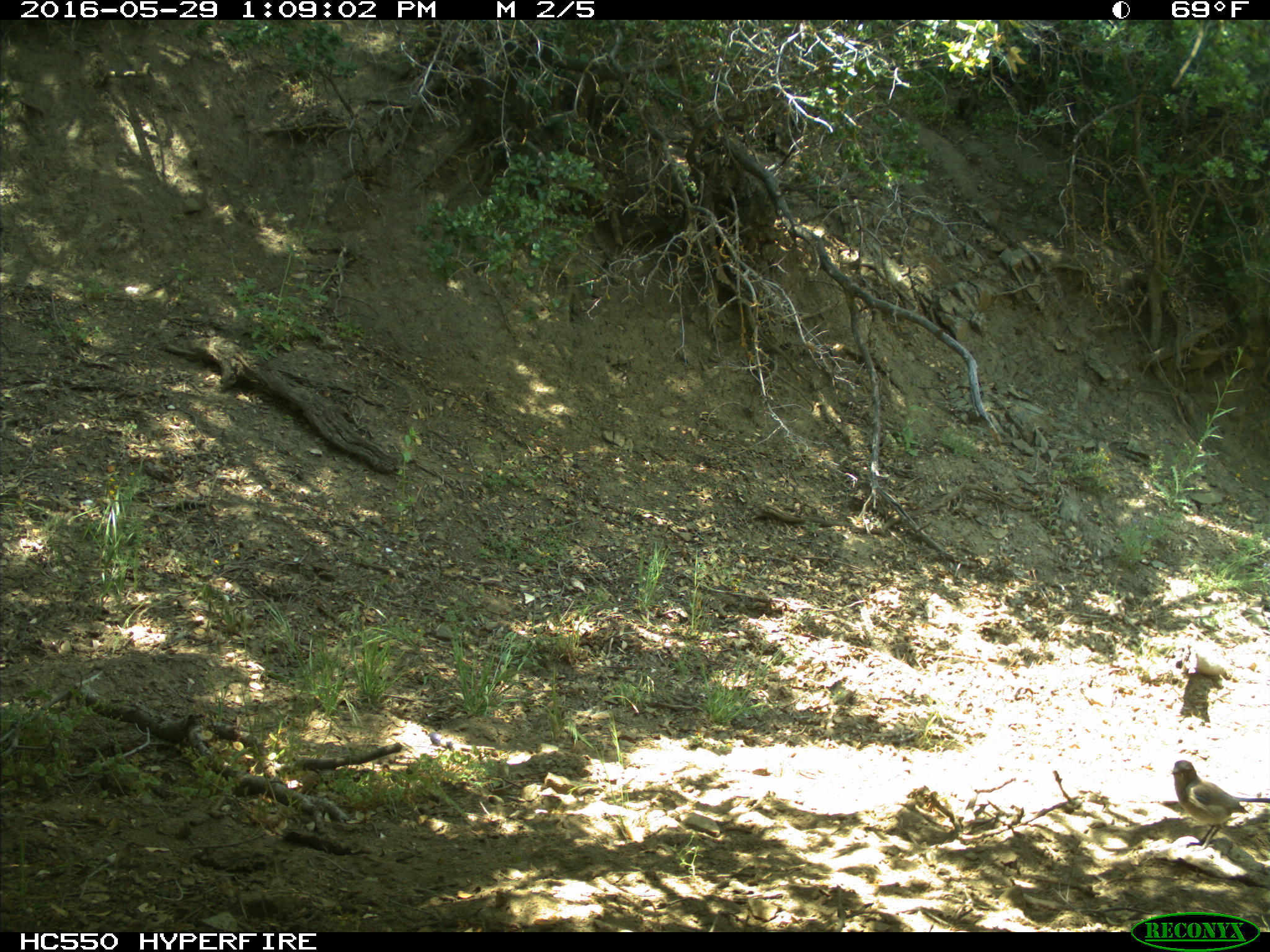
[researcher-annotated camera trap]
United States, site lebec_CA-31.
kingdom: Animalia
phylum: Chordata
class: Aves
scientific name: Aves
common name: birds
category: unidentified bird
Unidentified bird (birds) (Aves).